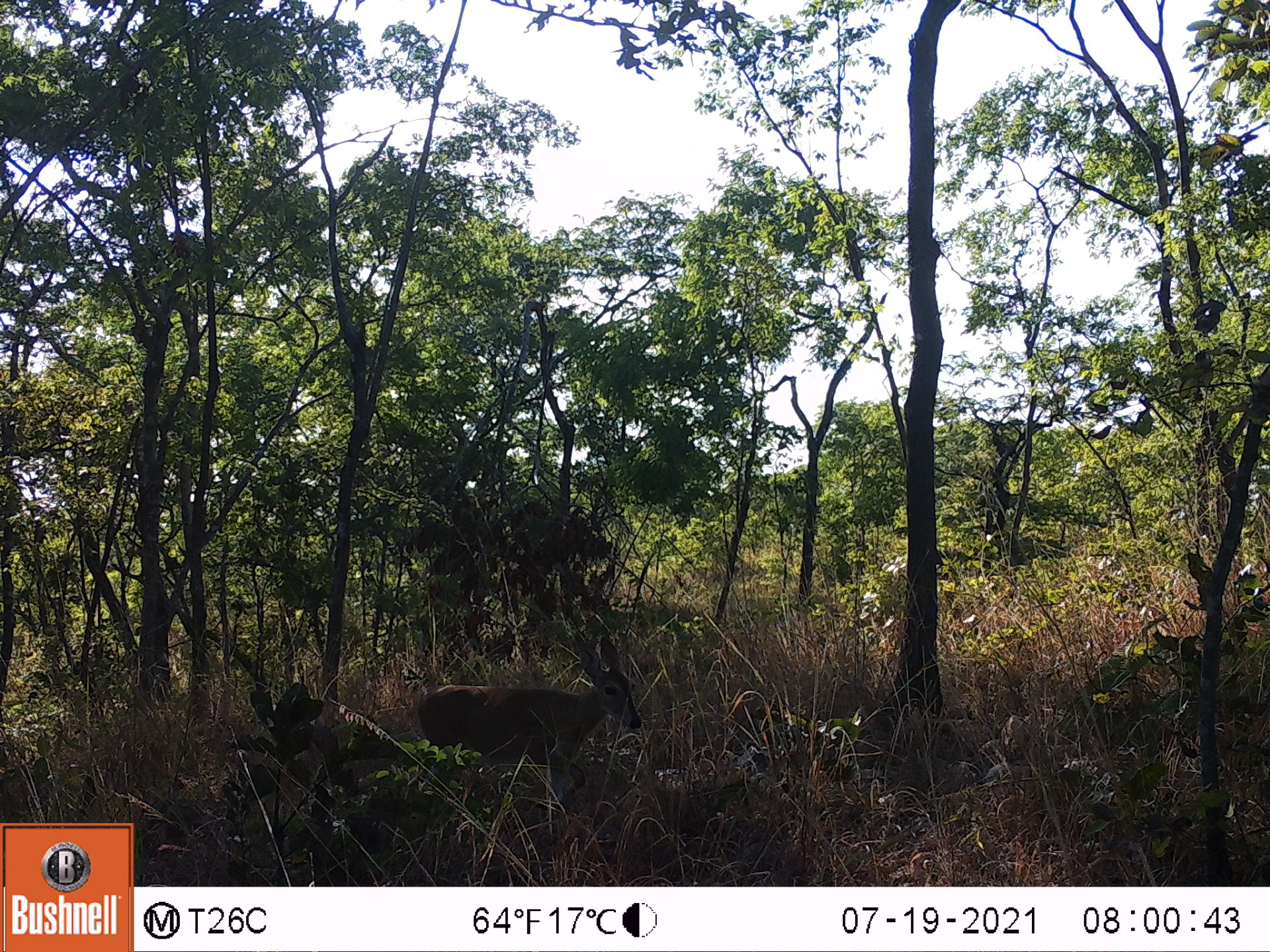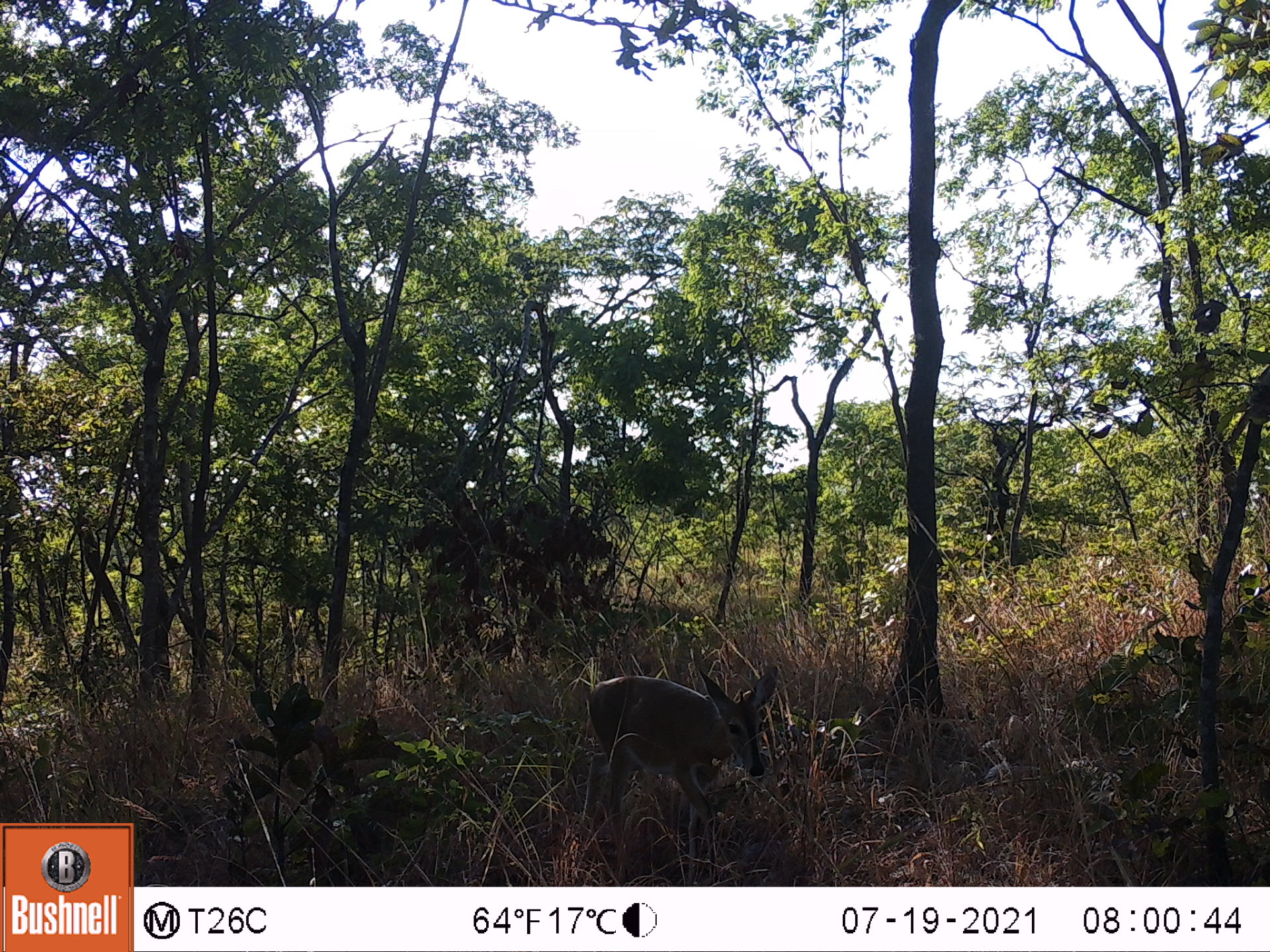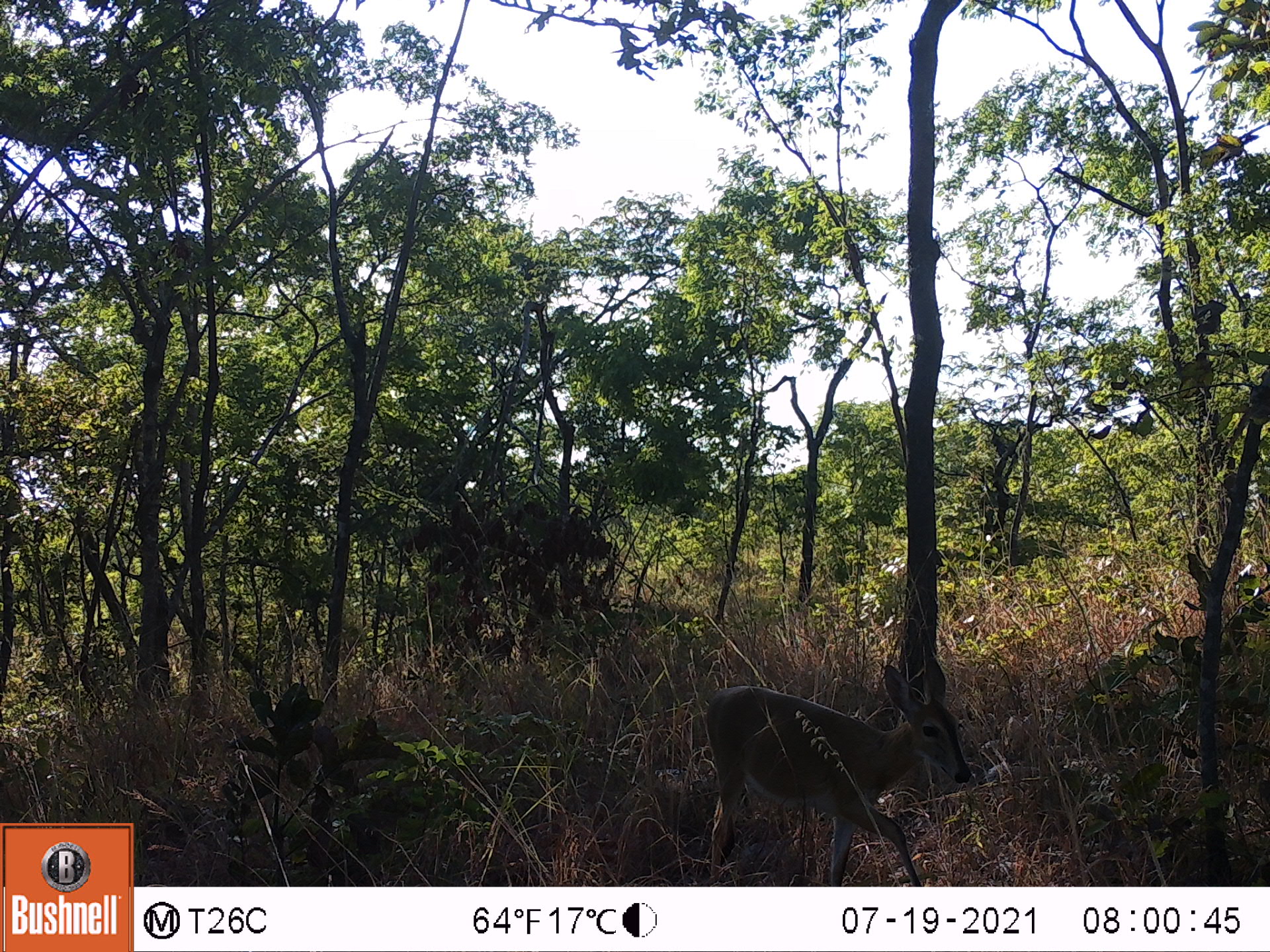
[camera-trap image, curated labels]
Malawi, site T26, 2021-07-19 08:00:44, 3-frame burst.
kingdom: Animalia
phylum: Chordata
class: Mammalia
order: Artiodactyla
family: Bovidae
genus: Sylvicapra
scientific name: Sylvicapra grimmia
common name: common duiker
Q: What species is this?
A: Common duiker (Sylvicapra grimmia).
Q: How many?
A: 1.